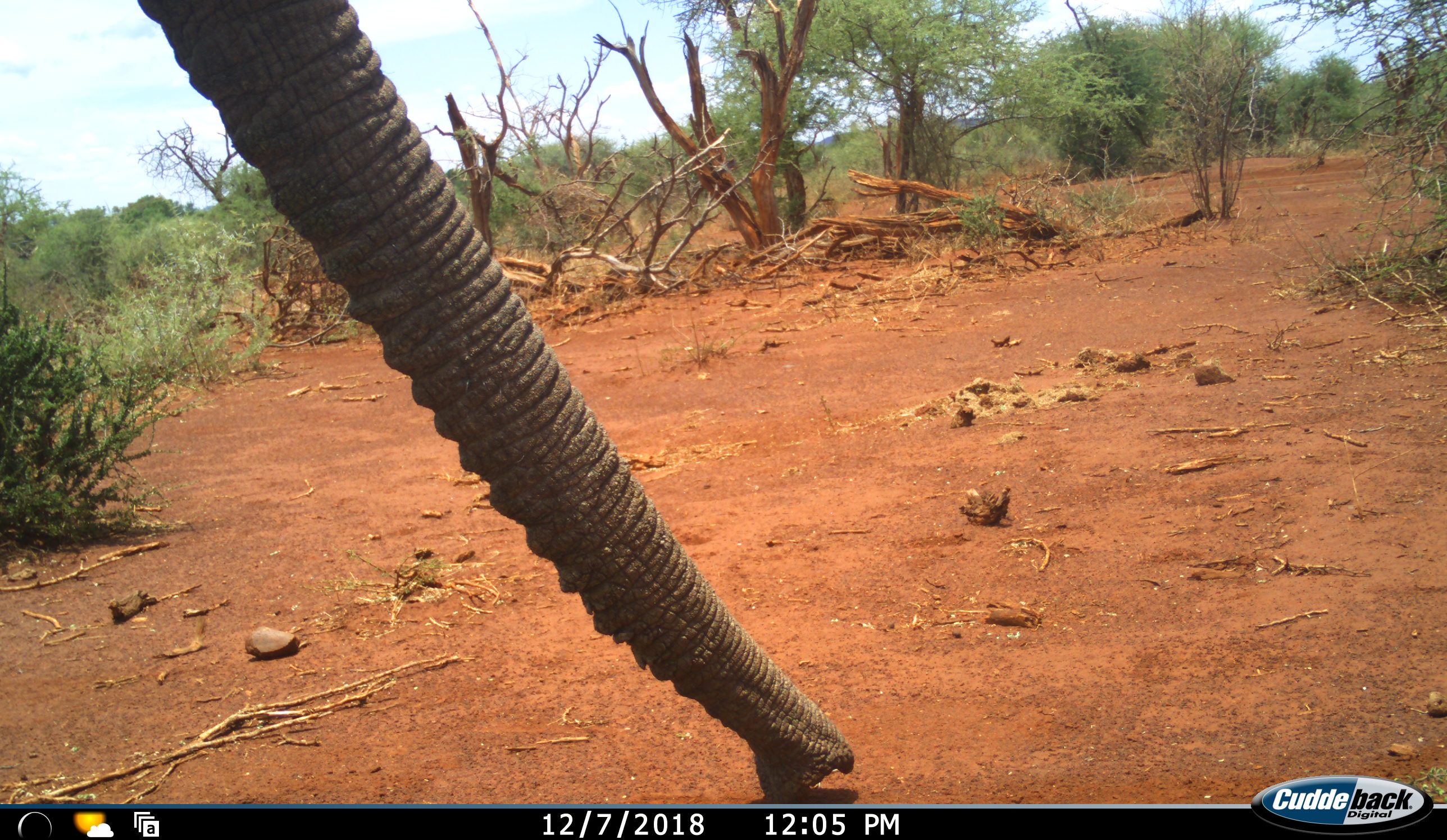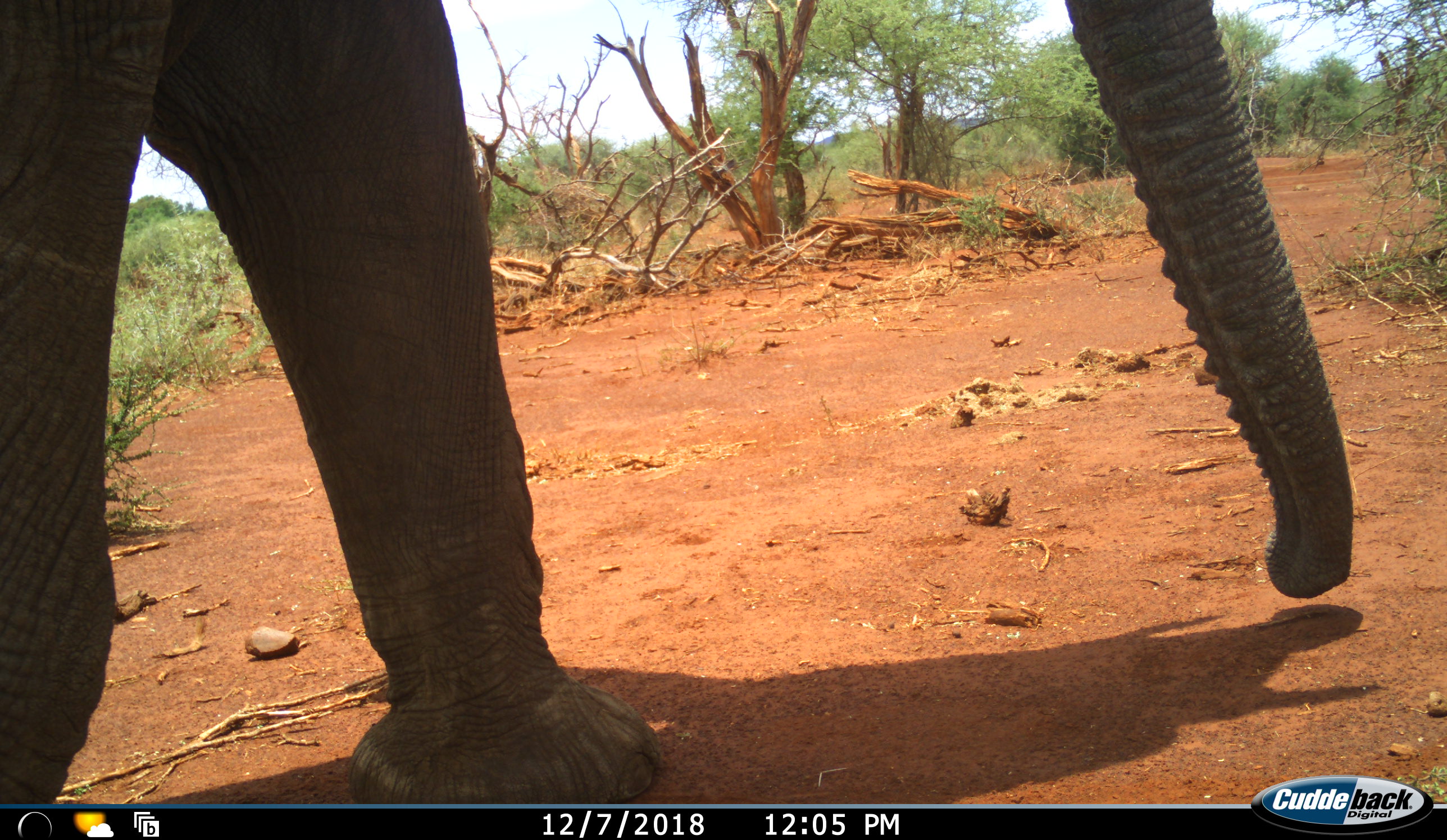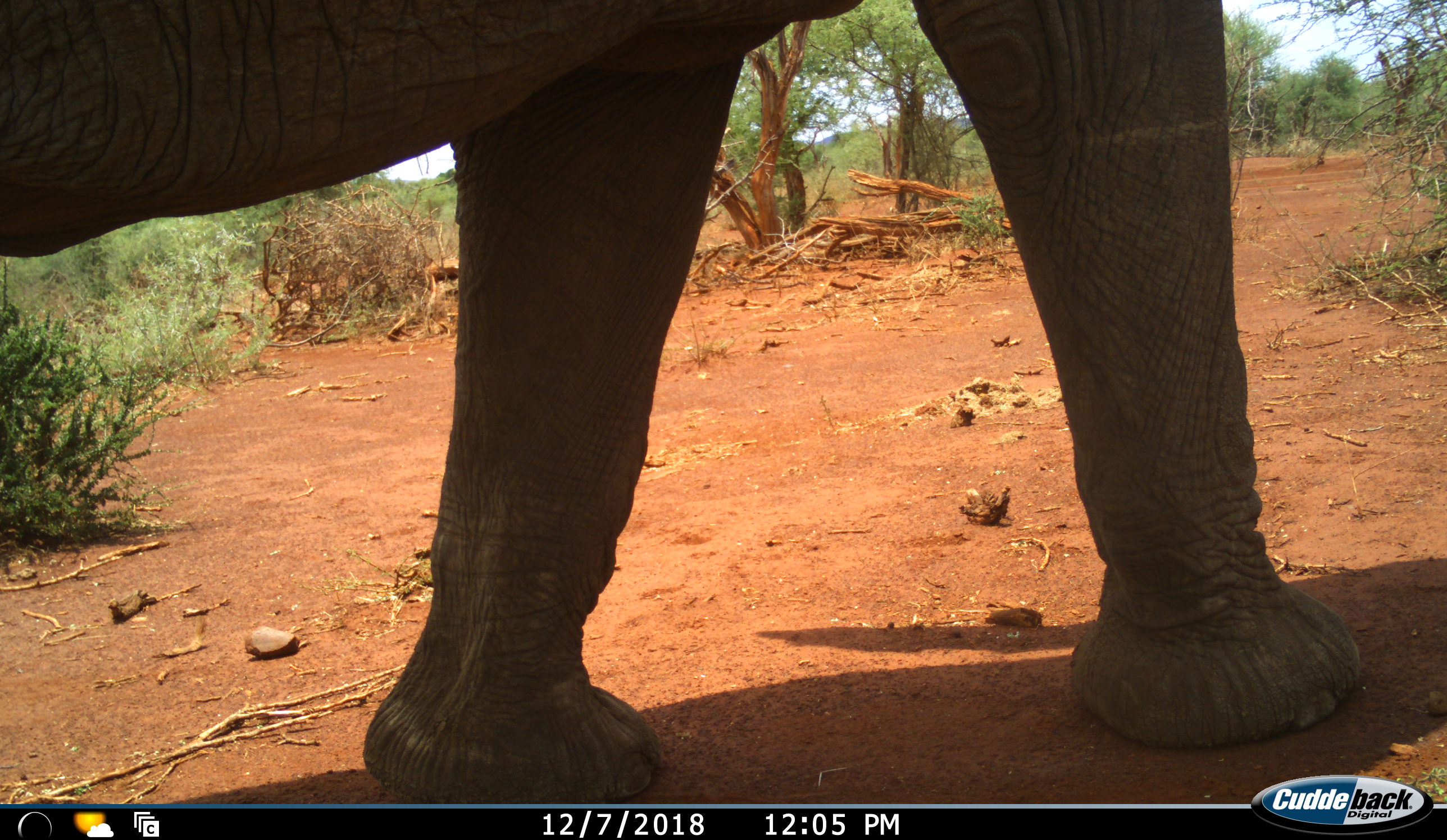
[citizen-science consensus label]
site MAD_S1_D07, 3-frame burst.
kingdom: Animalia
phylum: Chordata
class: Mammalia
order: Proboscidea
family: Elephantidae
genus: Loxodonta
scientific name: Loxodonta africana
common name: african bush elephant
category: elephant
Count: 1.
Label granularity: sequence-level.